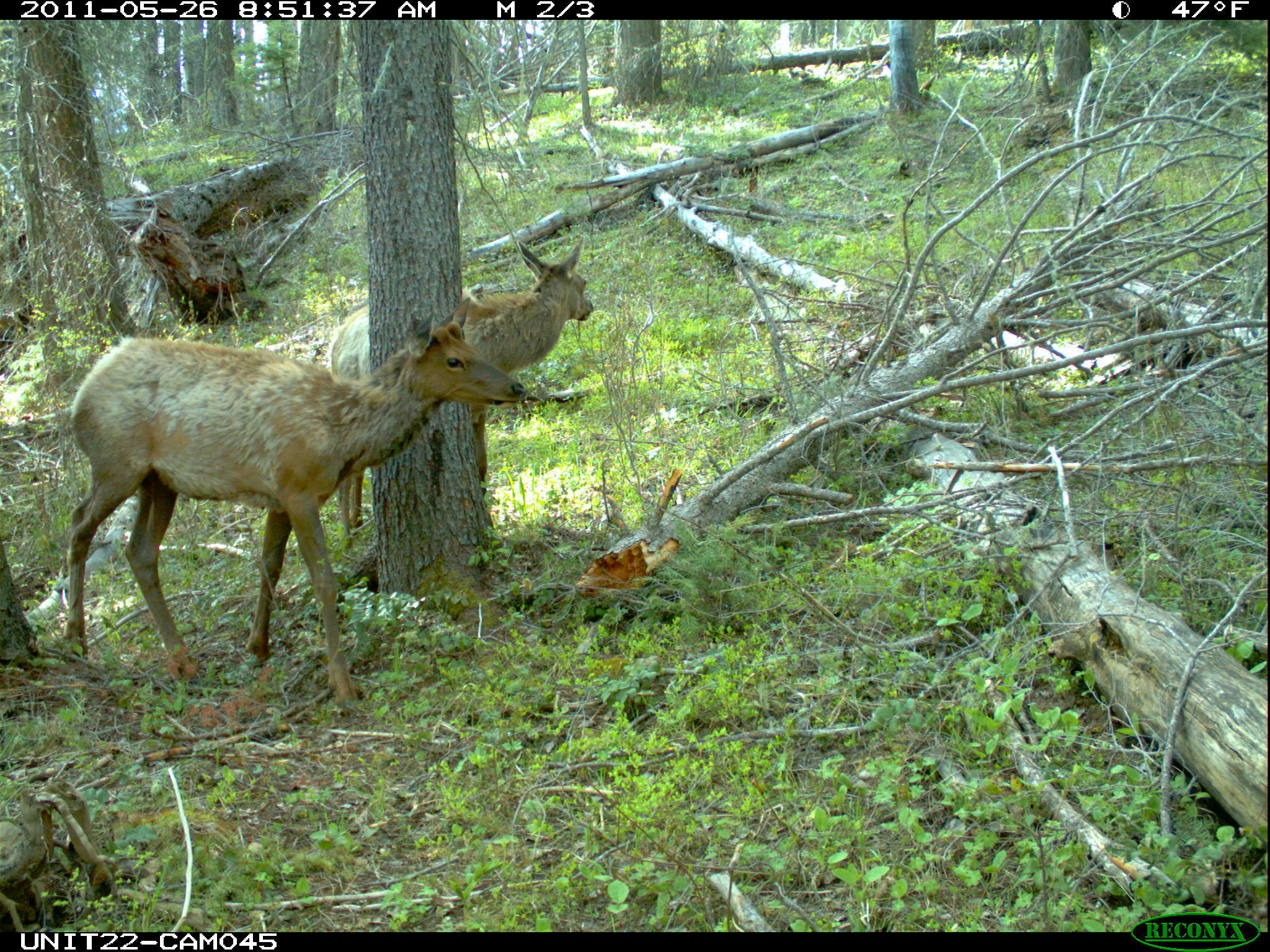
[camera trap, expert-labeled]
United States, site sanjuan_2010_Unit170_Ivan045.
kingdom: Animalia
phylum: Chordata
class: Mammalia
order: Artiodactyla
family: Cervidae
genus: Cervus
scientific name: Cervus elaphus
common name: red deer